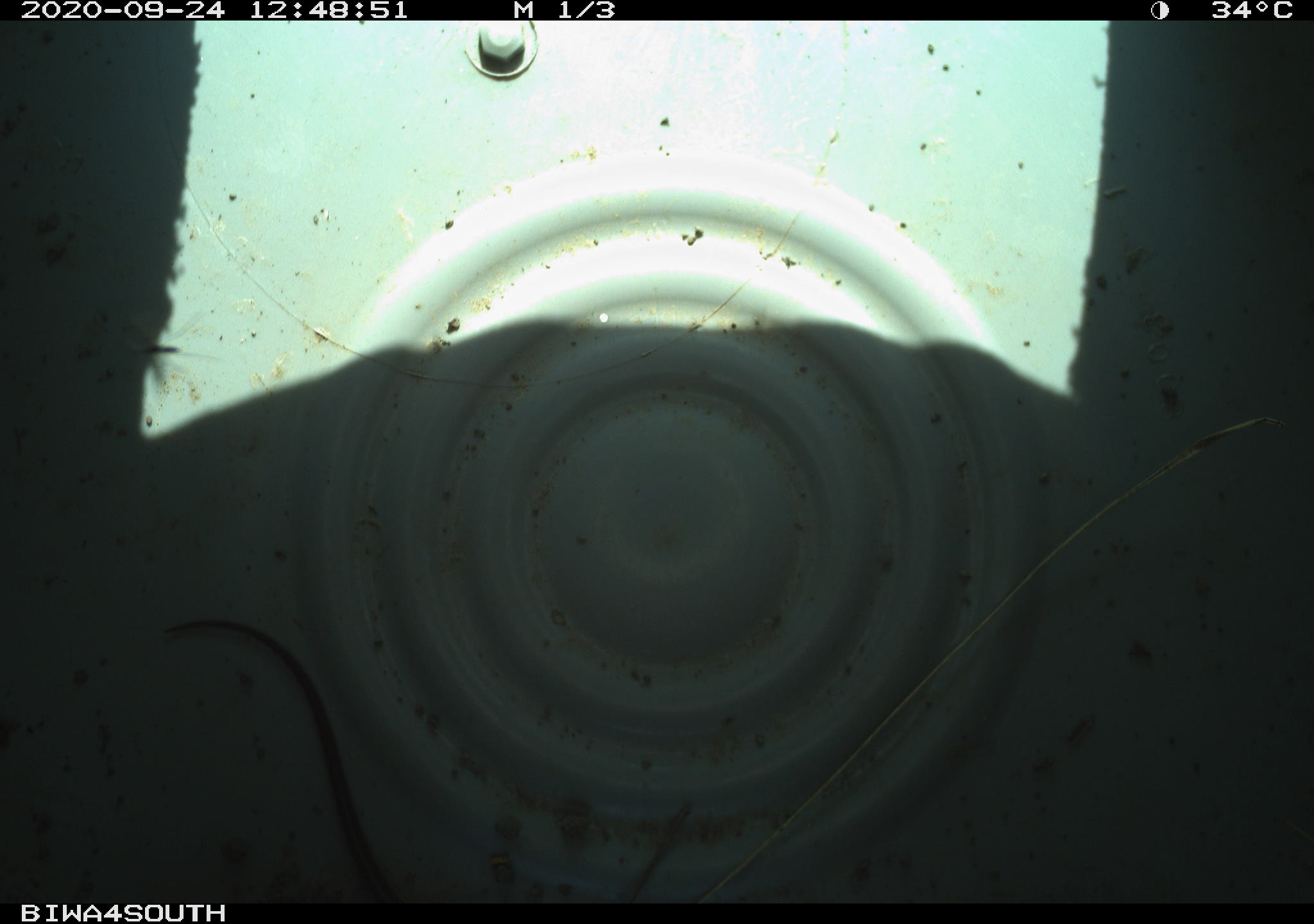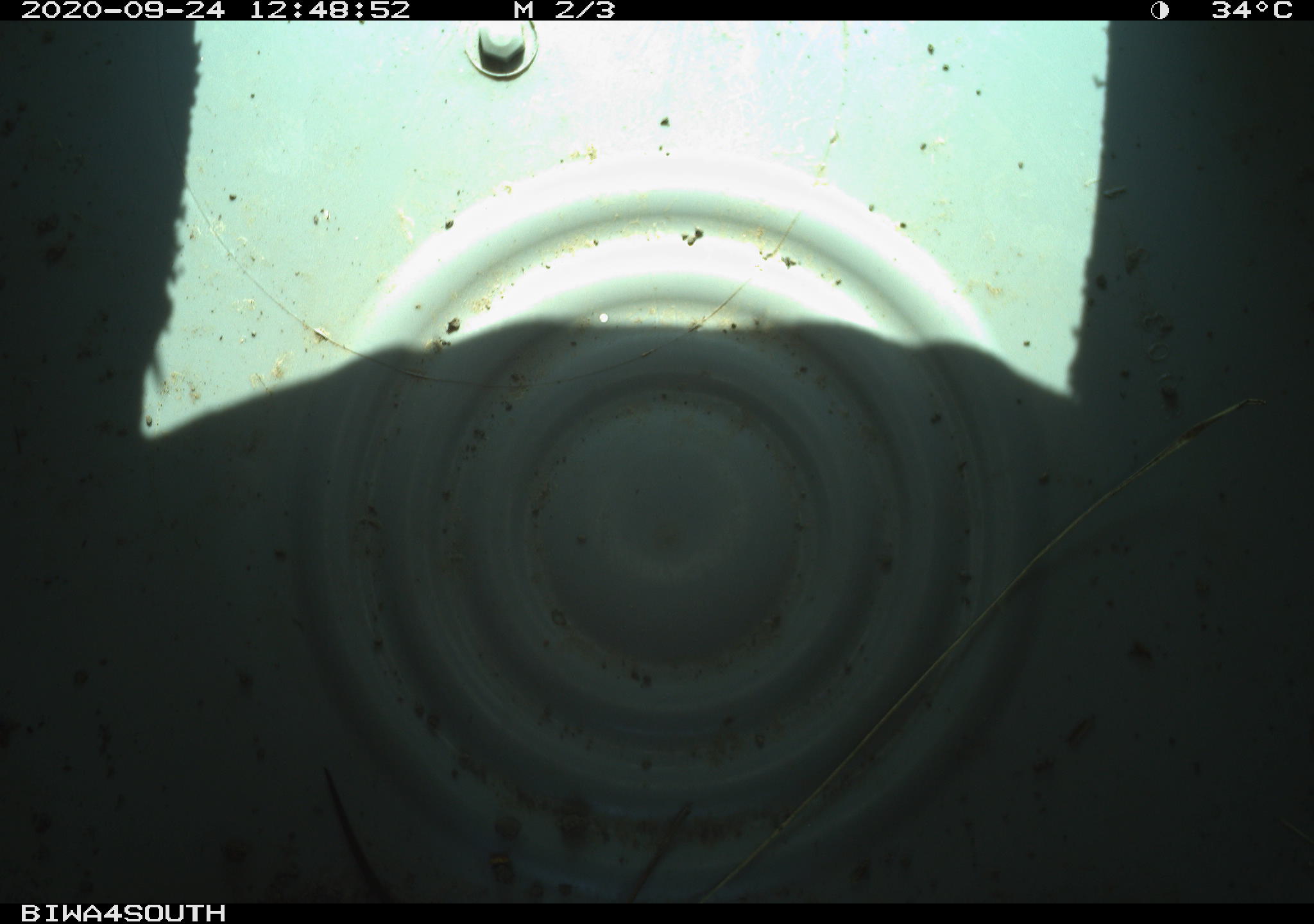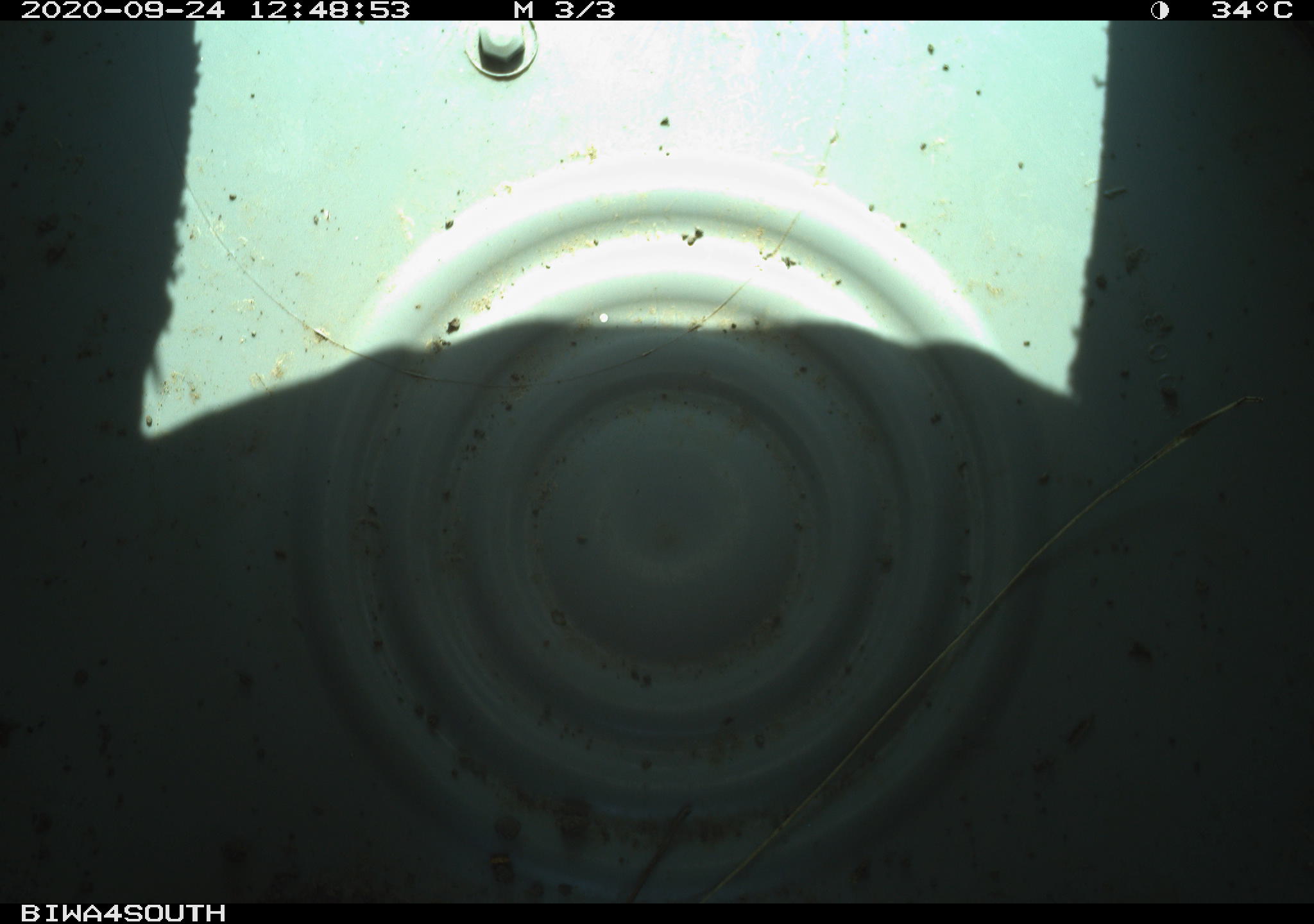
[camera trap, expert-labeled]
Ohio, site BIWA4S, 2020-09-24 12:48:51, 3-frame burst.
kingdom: Animalia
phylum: Chordata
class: Reptilia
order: Squamata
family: Colubridae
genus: Thamnophis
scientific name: Thamnophis sirtalis sirtalis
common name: eastern gartersnake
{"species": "eastern gartersnake (Thamnophis sirtalis sirtalis)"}